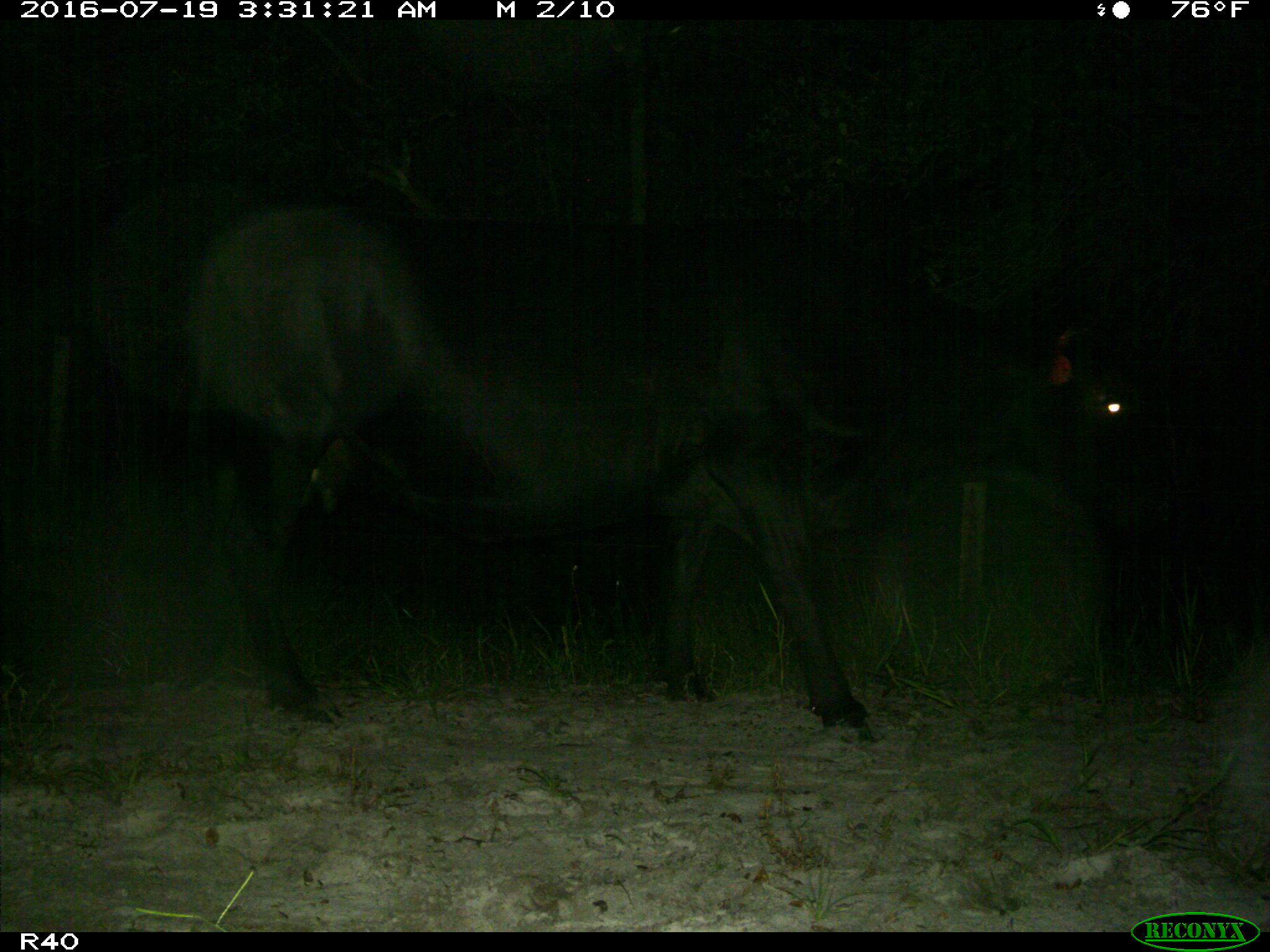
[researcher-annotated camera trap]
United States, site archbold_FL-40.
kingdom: Animalia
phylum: Chordata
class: Mammalia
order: Artiodactyla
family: Bovidae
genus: Bos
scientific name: Bos taurus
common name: domestic cow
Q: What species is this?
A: Bos taurus (domestic cow).